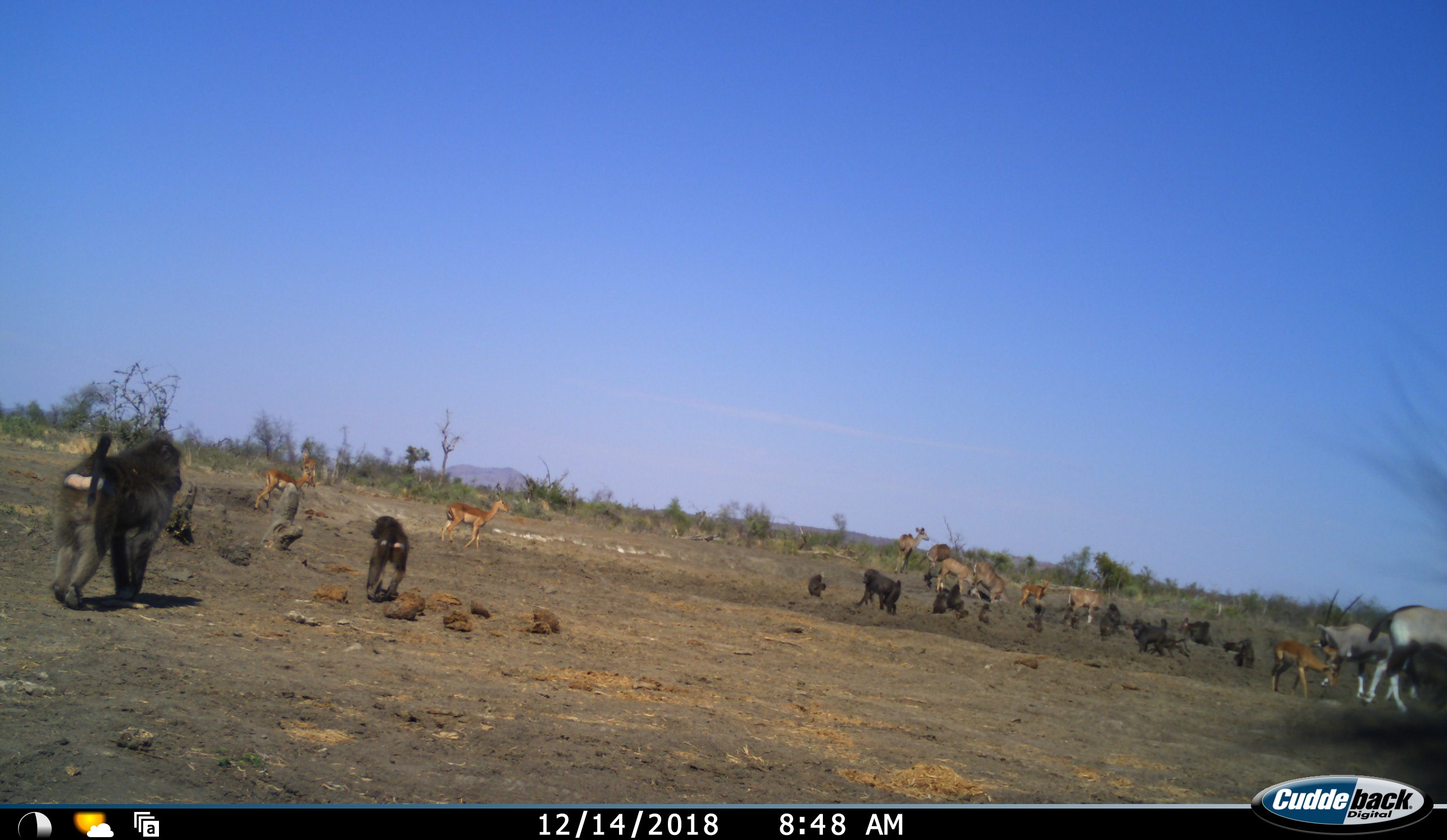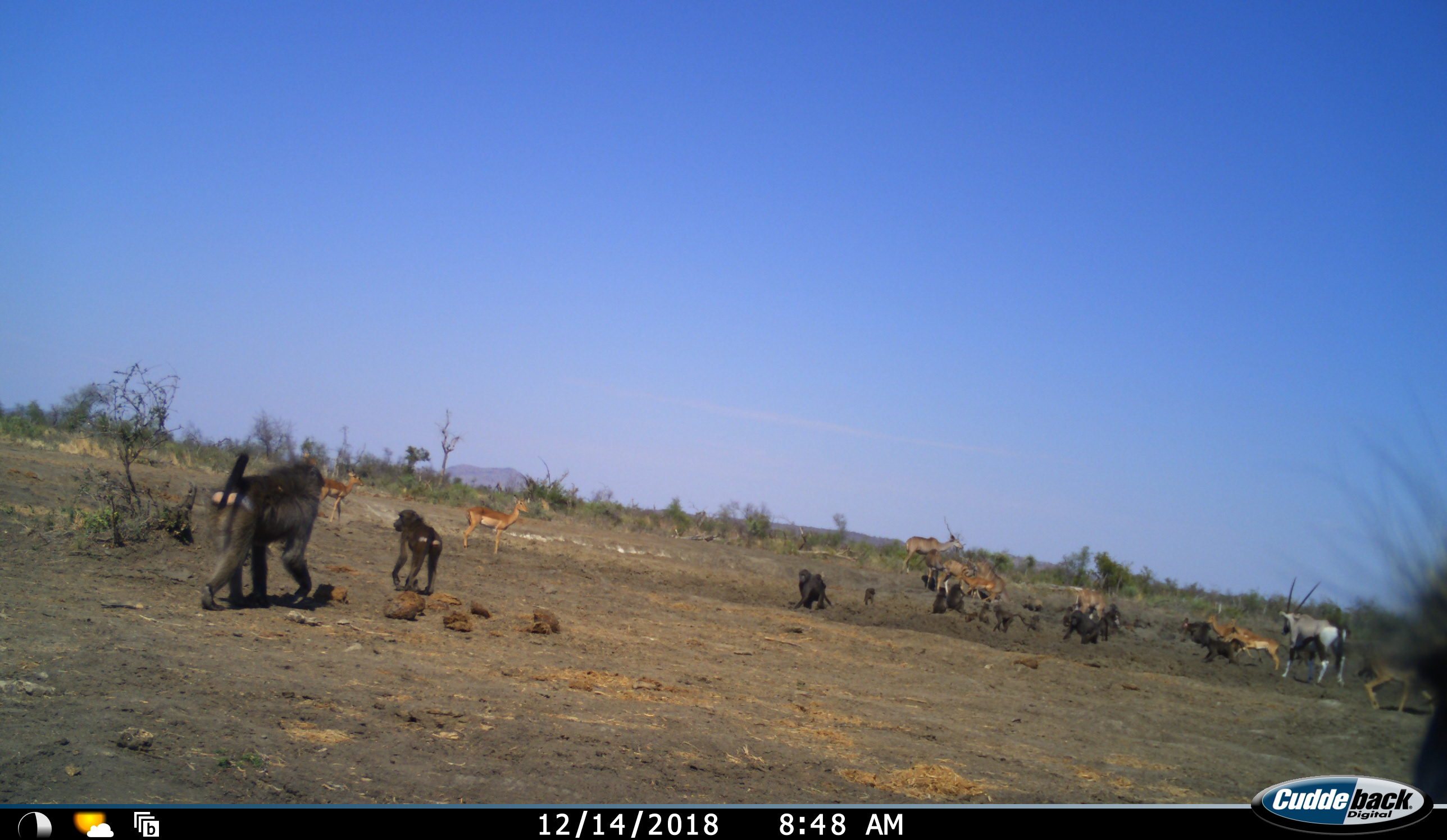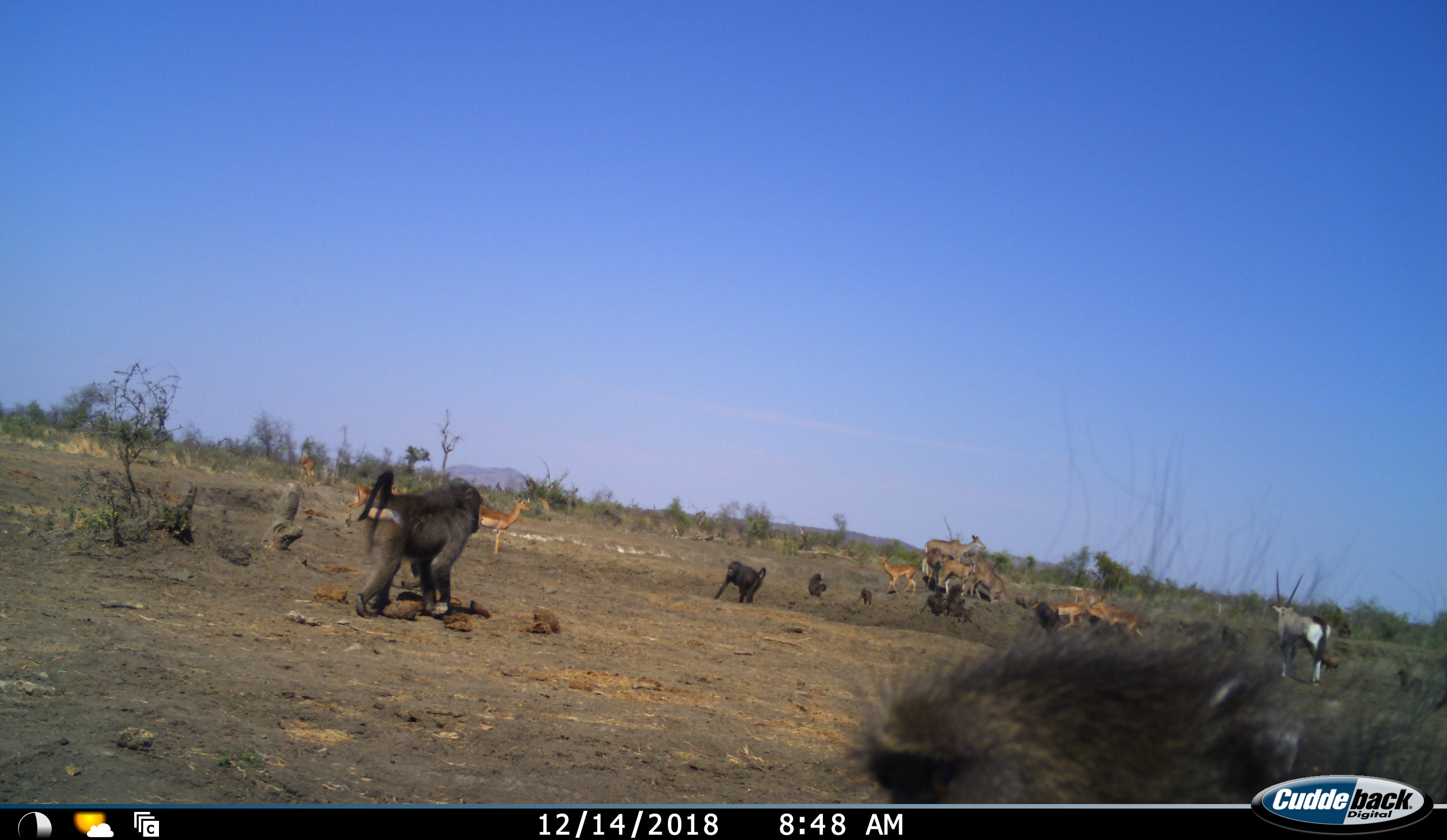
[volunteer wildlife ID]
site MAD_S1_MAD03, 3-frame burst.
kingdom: Animalia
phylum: Chordata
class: Mammalia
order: Primates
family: Cercopithecidae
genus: Papio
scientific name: Papio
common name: baboon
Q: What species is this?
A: Baboon (Papio).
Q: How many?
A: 11-50.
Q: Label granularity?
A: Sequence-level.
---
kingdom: Animalia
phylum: Chordata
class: Mammalia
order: Artiodactyla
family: Bovidae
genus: Oryx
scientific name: Oryx gazella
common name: gemsbok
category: oryx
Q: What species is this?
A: Oryx (gemsbok) (Oryx gazella).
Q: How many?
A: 2.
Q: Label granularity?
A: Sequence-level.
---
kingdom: Animalia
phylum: Chordata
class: Mammalia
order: Artiodactyla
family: Bovidae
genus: Aepyceros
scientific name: Aepyceros melampus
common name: impala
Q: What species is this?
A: Impala (Aepyceros melampus).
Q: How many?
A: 7.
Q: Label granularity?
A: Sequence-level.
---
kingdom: Animalia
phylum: Chordata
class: Mammalia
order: Artiodactyla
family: Bovidae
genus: Tragelaphus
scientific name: Tragelaphus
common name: kudu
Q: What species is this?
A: Kudu (Tragelaphus).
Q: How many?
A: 5.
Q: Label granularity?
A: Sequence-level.